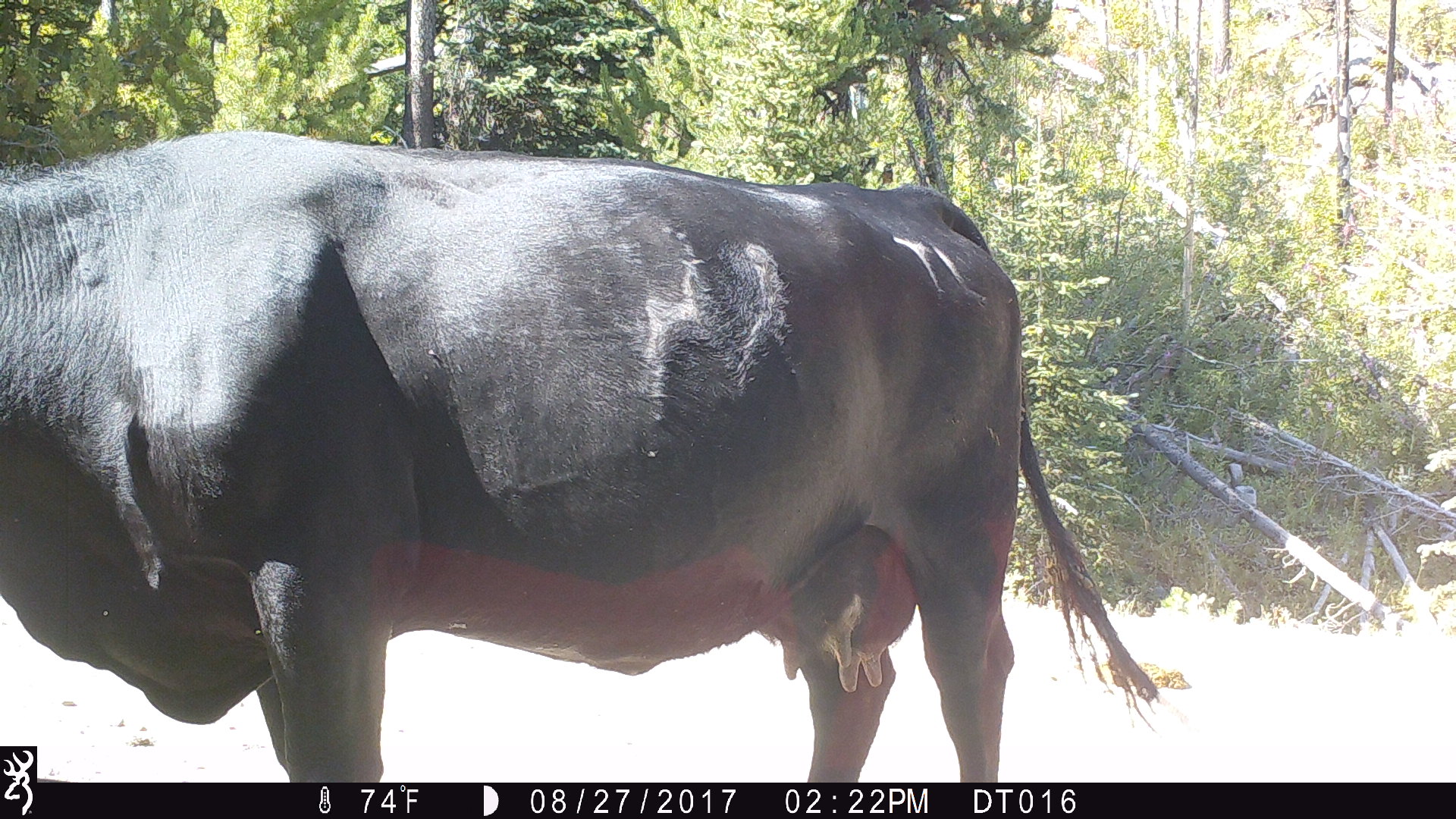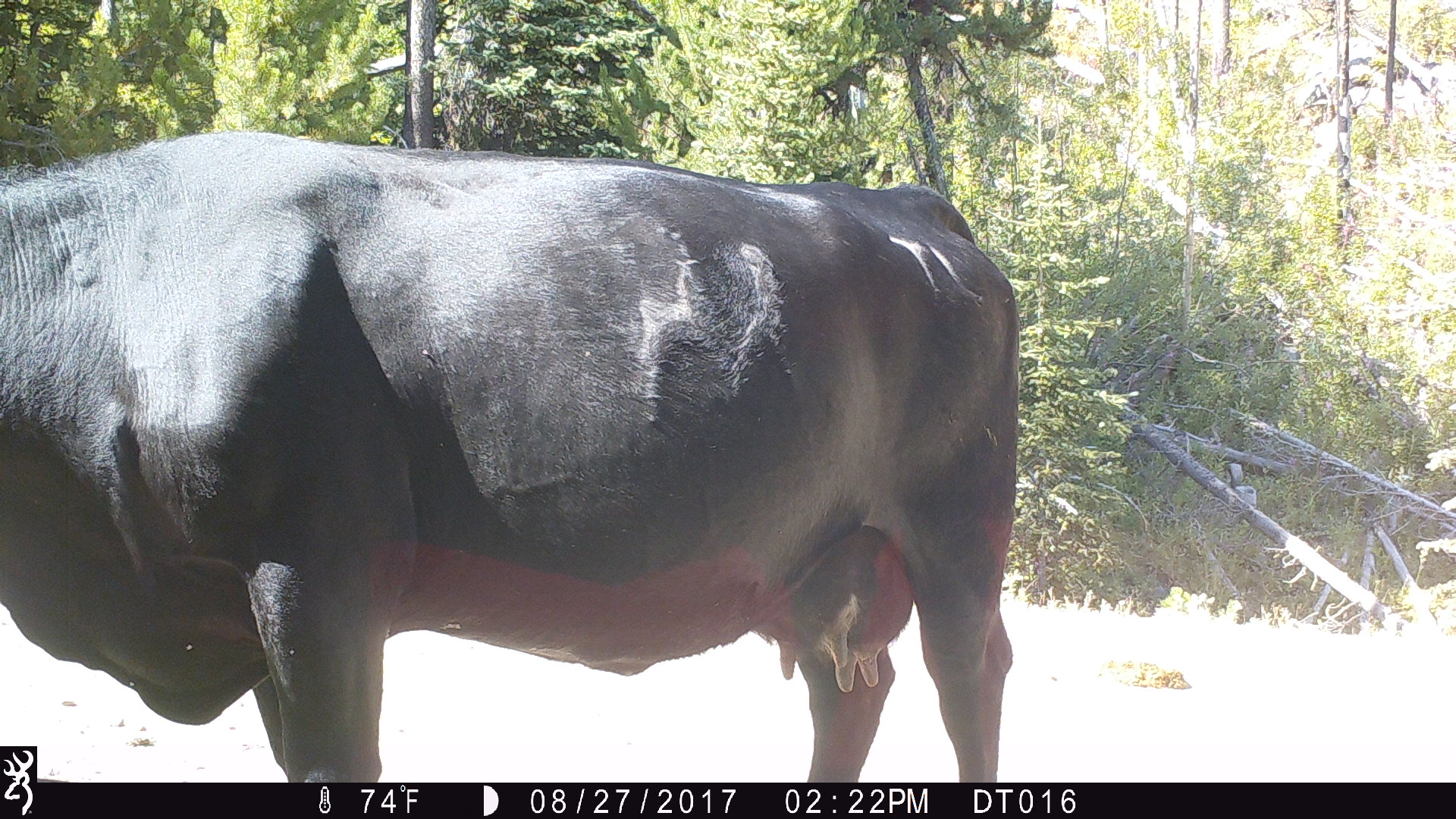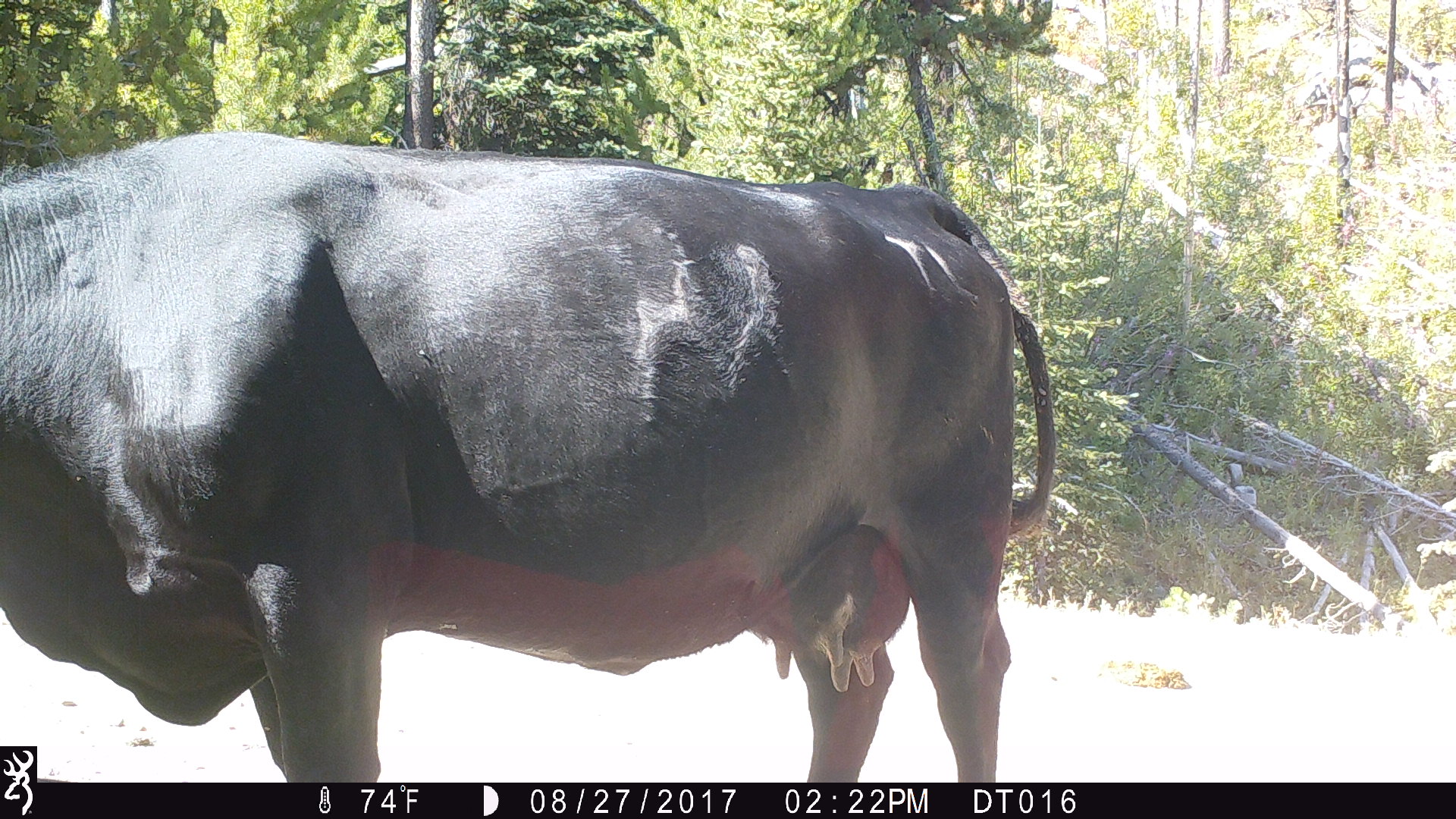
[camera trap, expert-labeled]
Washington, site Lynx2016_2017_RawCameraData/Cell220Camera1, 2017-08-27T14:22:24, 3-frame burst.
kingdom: Animalia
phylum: Chordata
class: Mammalia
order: Artiodactyla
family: Bovidae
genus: Bos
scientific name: Bos taurus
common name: domestic cattle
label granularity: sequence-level